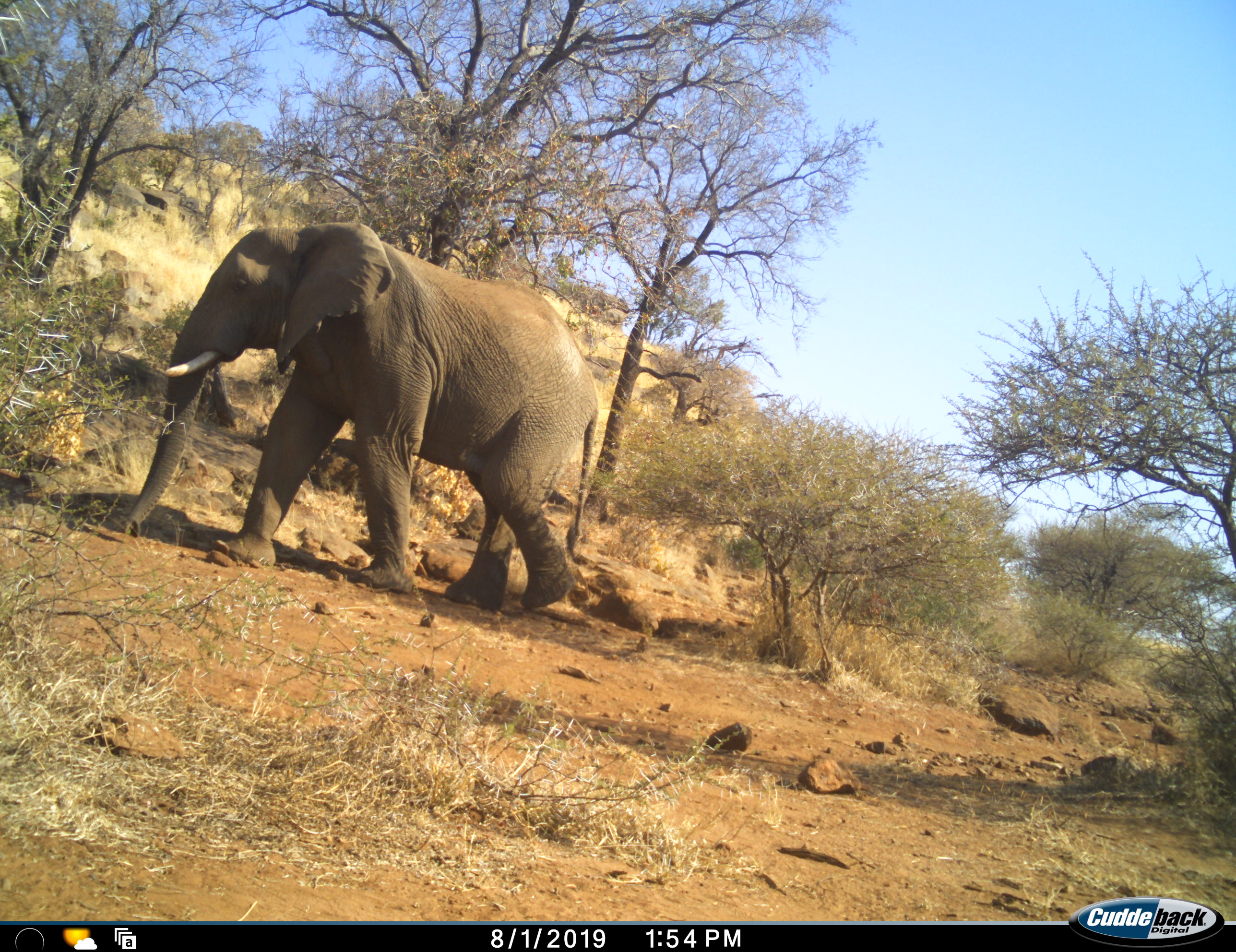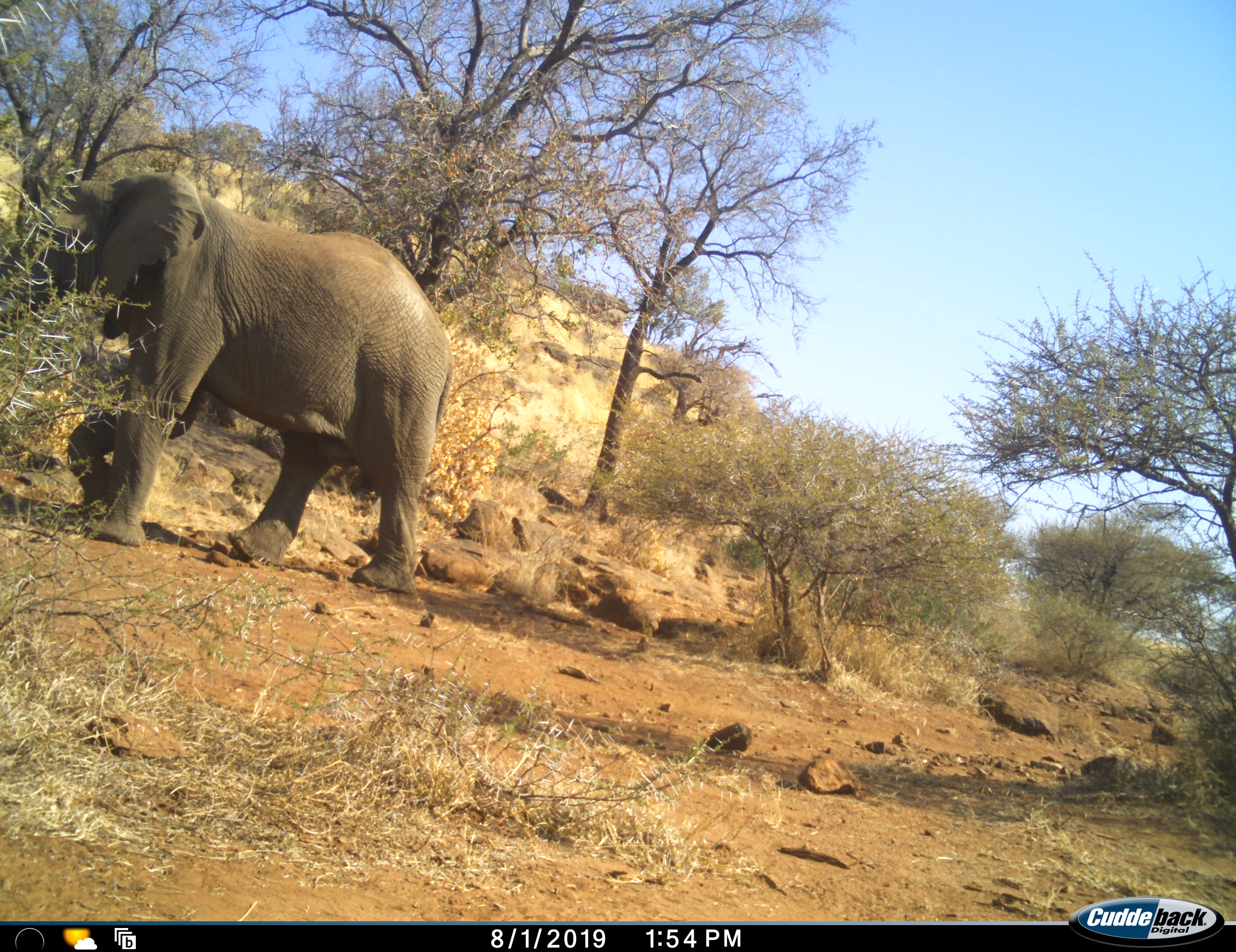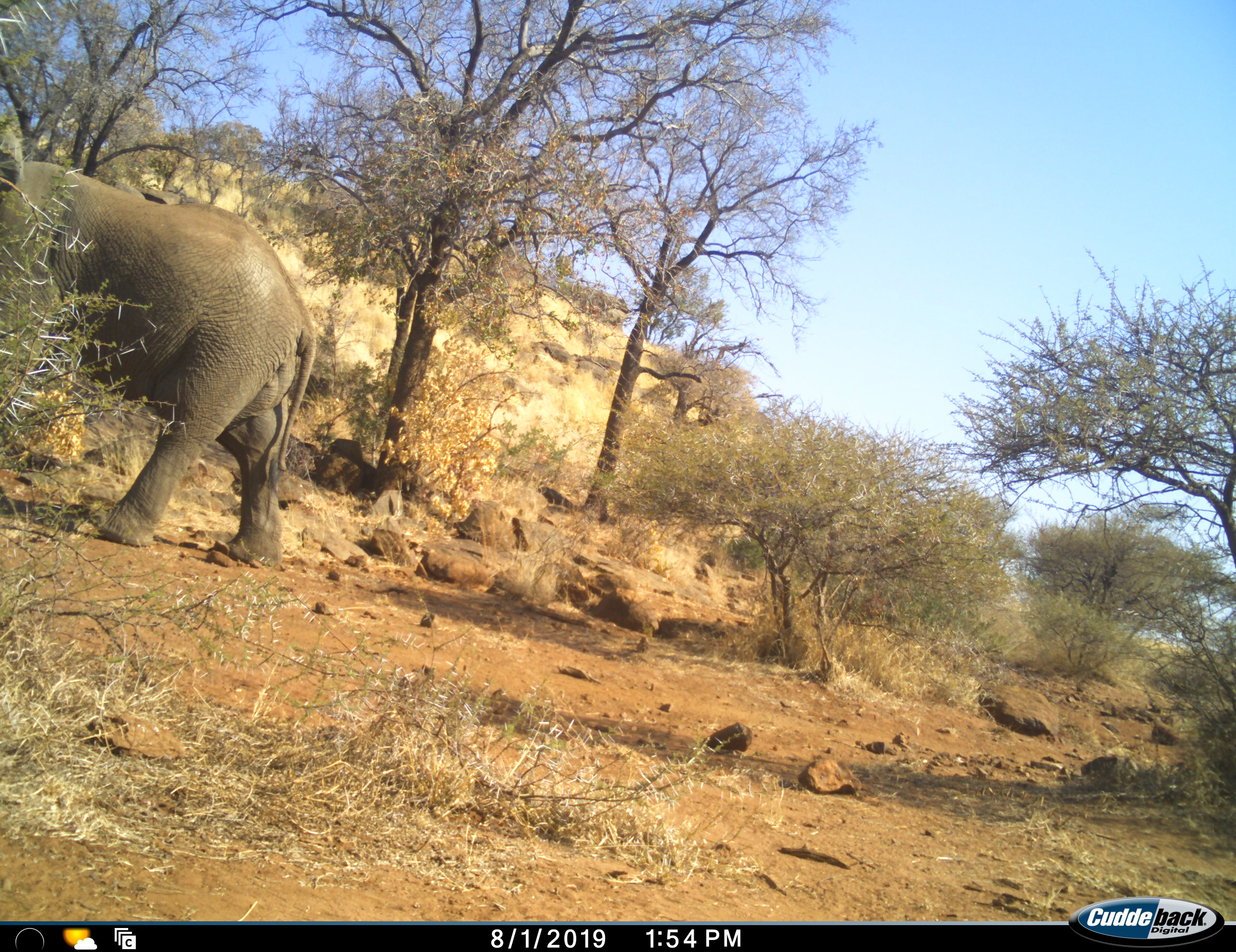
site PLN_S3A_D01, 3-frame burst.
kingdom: Animalia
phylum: Chordata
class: Mammalia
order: Proboscidea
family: Elephantidae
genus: Loxodonta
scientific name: Loxodonta africana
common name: african bush elephant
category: elephant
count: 1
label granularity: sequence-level